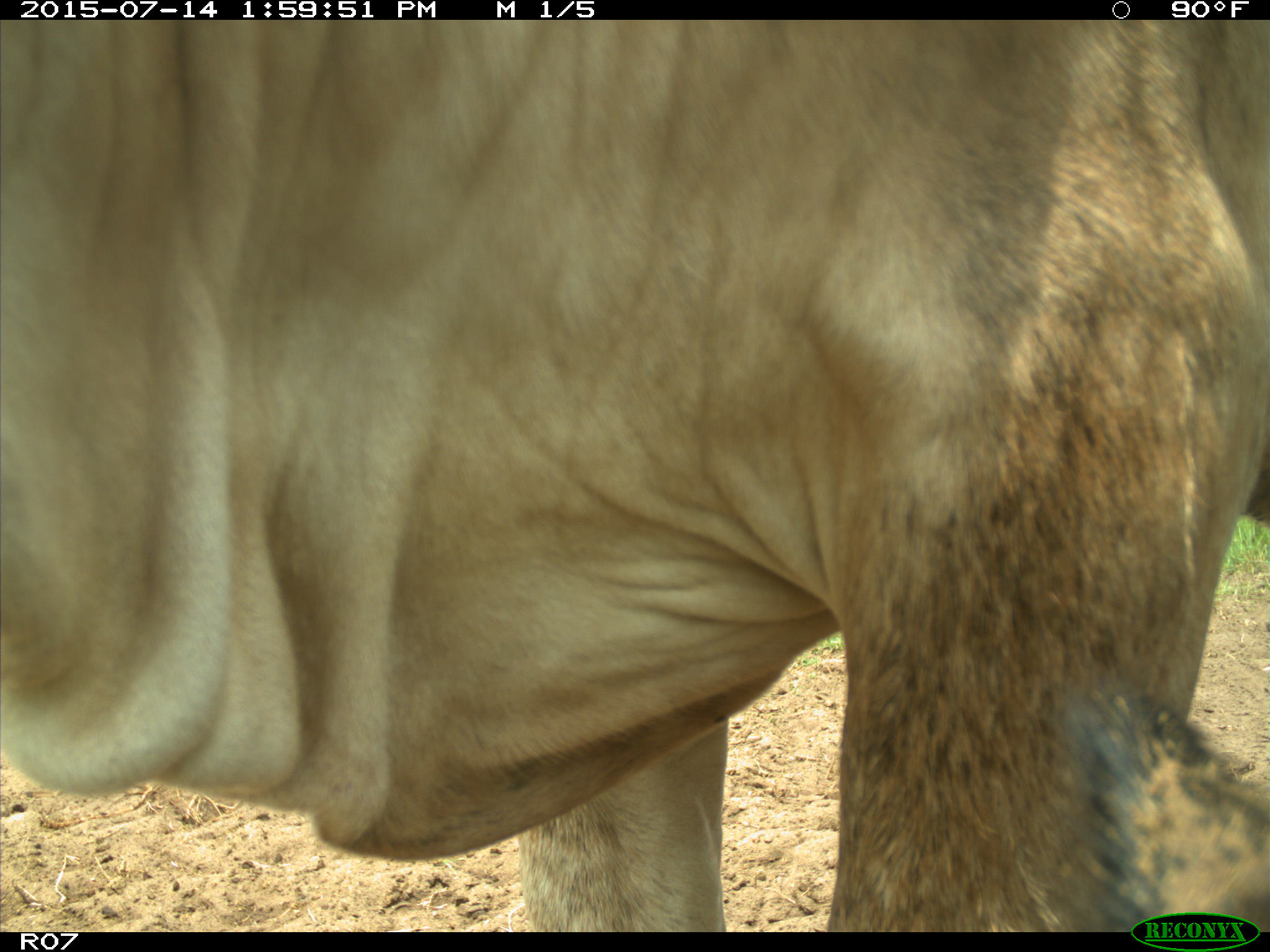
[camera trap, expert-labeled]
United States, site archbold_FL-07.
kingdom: Animalia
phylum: Chordata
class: Mammalia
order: Artiodactyla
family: Bovidae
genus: Bos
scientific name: Bos taurus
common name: domestic cow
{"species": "Bos taurus (domestic cow)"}